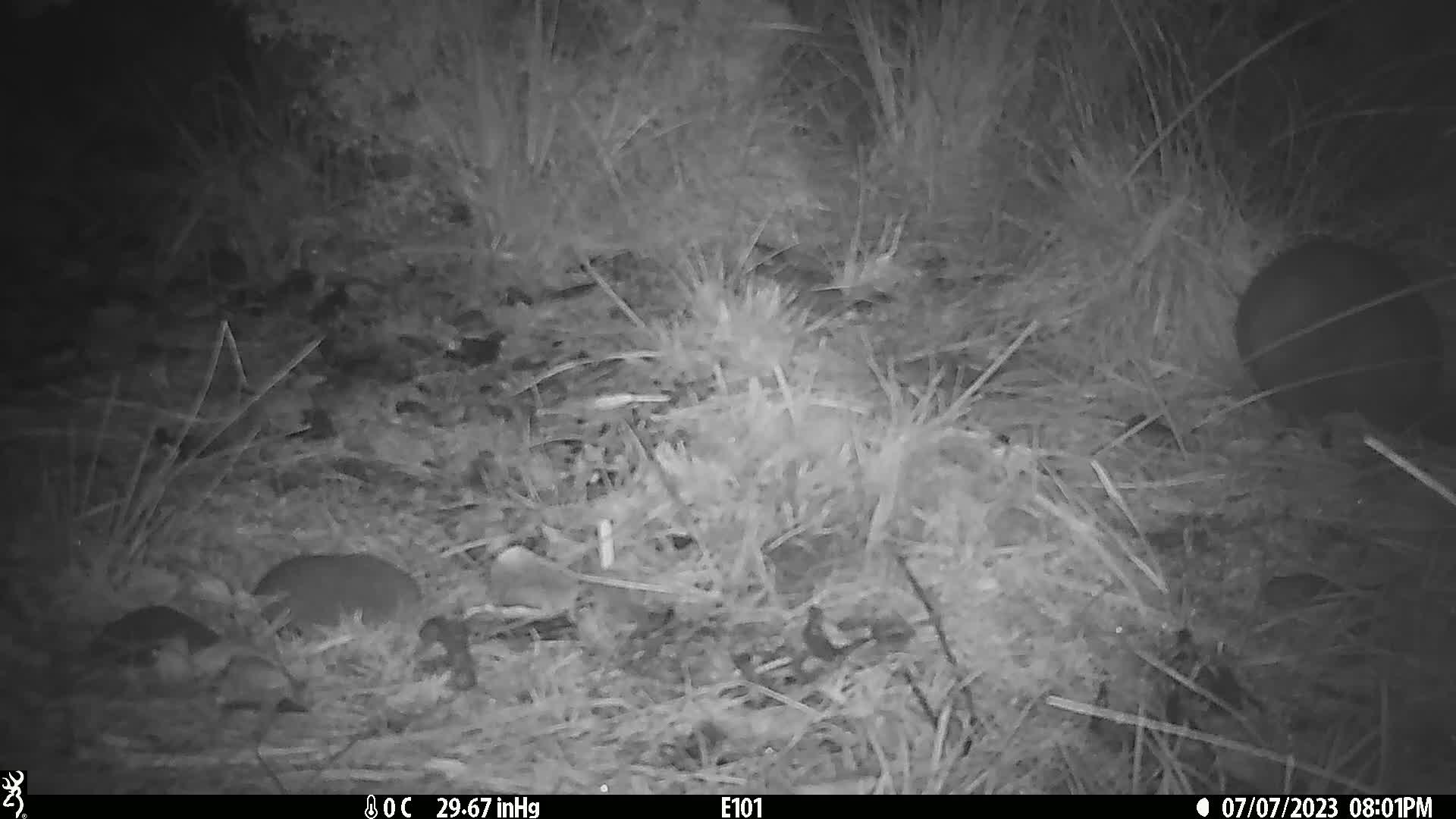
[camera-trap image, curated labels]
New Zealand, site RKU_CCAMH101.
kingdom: Animalia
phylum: Chordata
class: Mammalia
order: Diprotodontia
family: Phalangeridae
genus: Trichosurus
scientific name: Trichosurus vulpecula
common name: common brushtail possum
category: possum